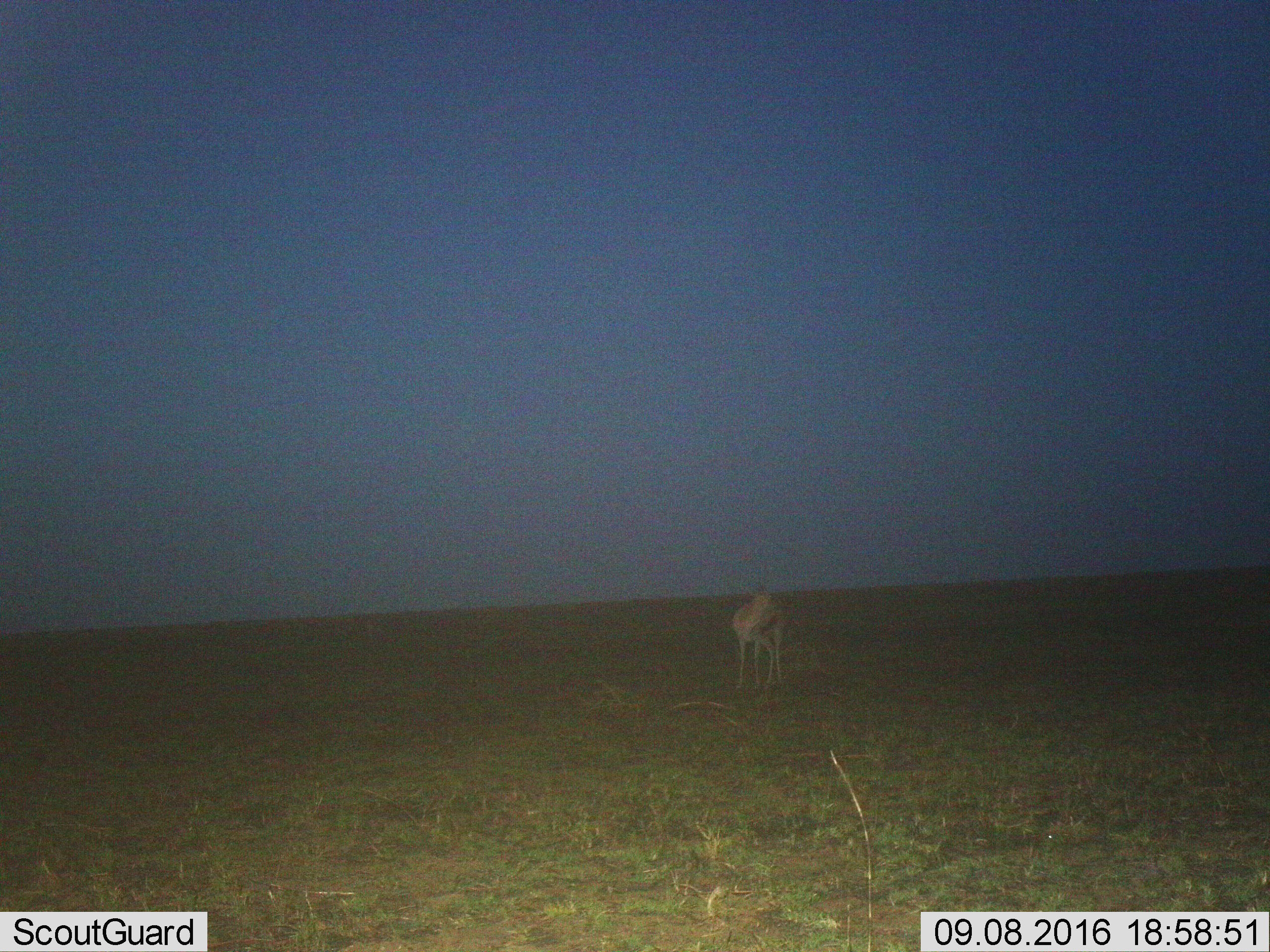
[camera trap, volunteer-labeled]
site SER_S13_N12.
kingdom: Animalia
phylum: Chordata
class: Mammalia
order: Artiodactyla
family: Bovidae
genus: Eudorcas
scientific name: Eudorcas thomsonii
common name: thomson's gazelle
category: gazellethomsons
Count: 1.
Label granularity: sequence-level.